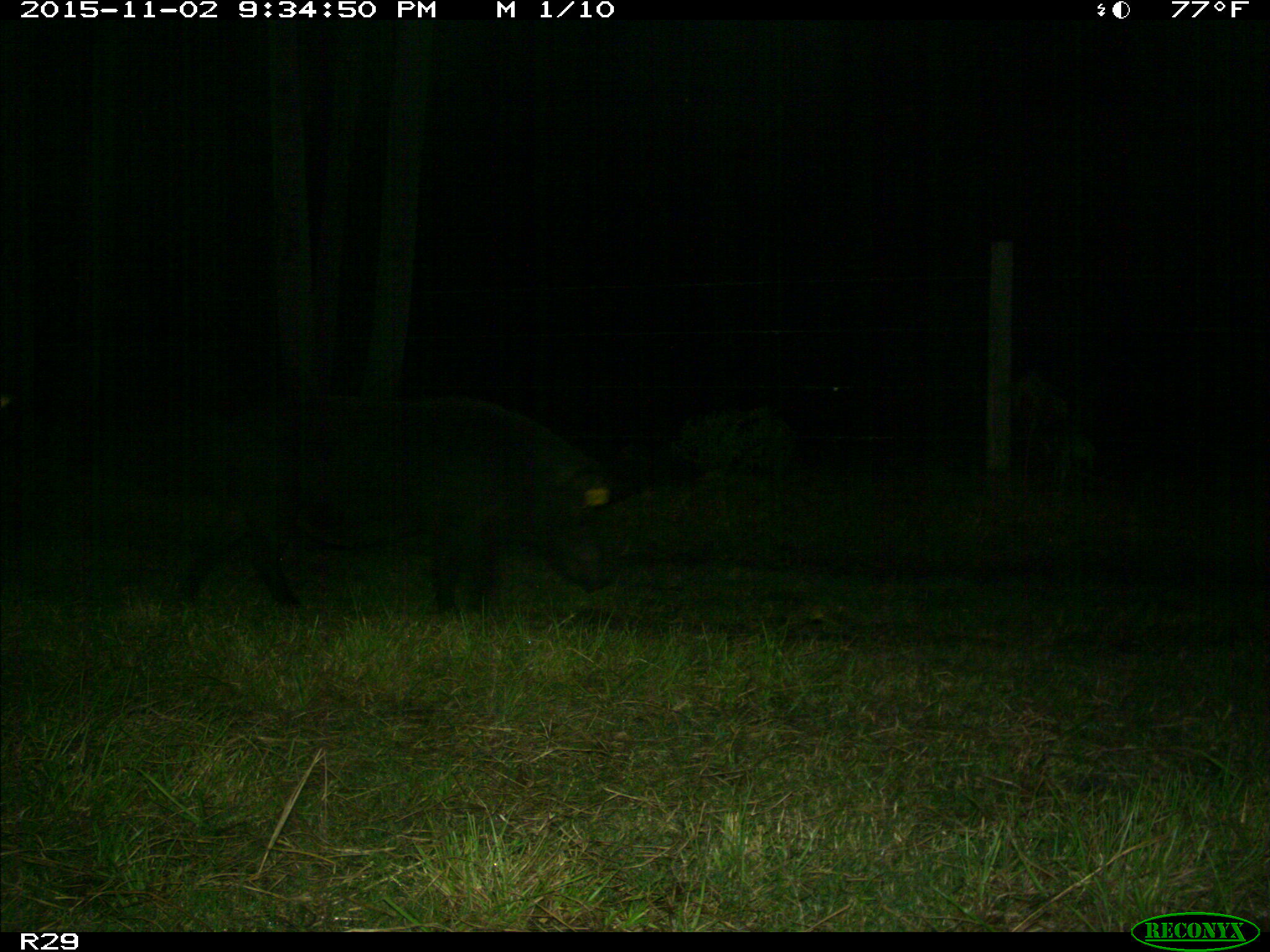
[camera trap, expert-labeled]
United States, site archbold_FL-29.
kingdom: Animalia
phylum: Chordata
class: Mammalia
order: Artiodactyla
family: Suidae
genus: Sus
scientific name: Sus scrofa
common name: wild boar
Sus scrofa (wild boar).